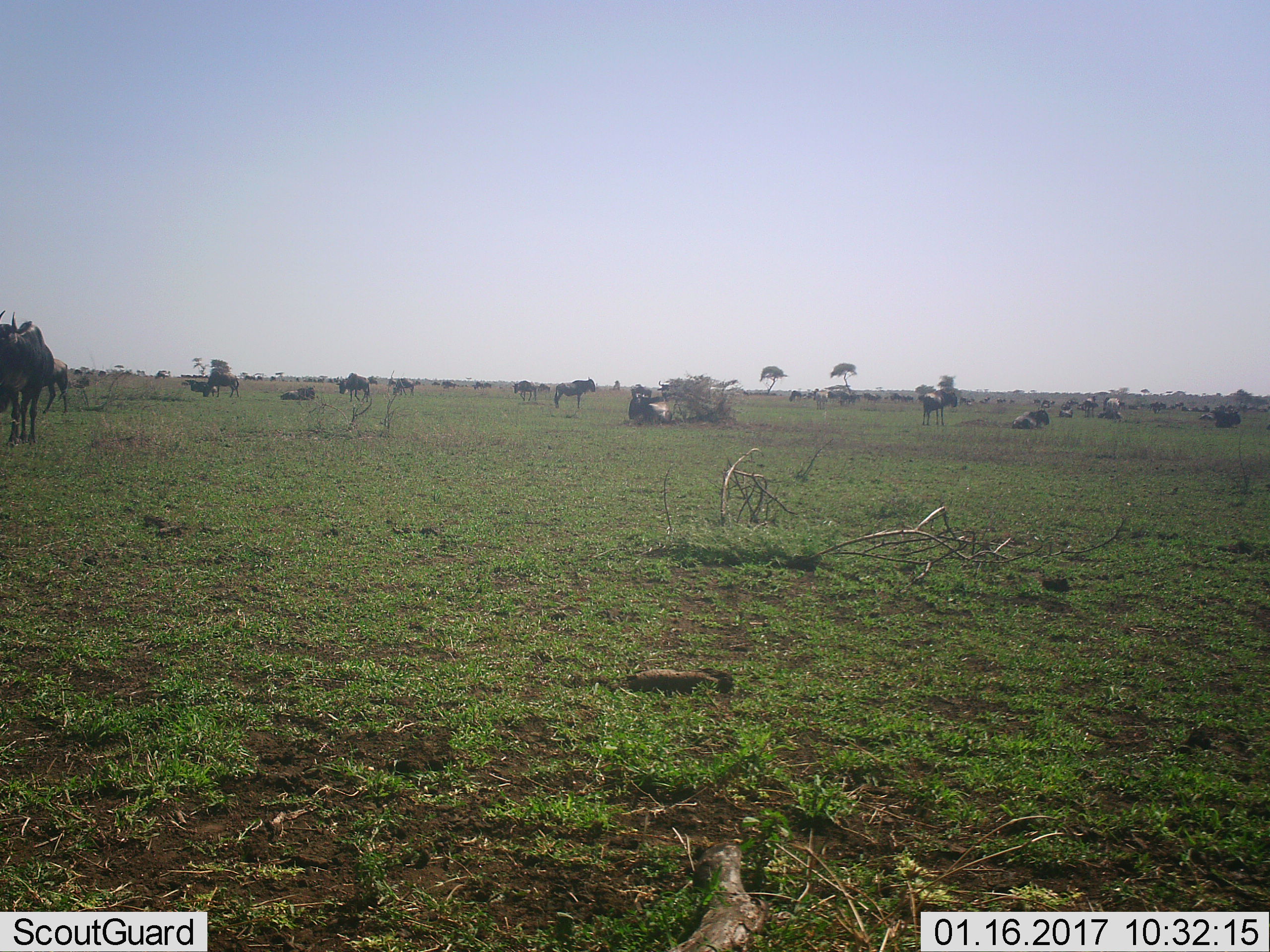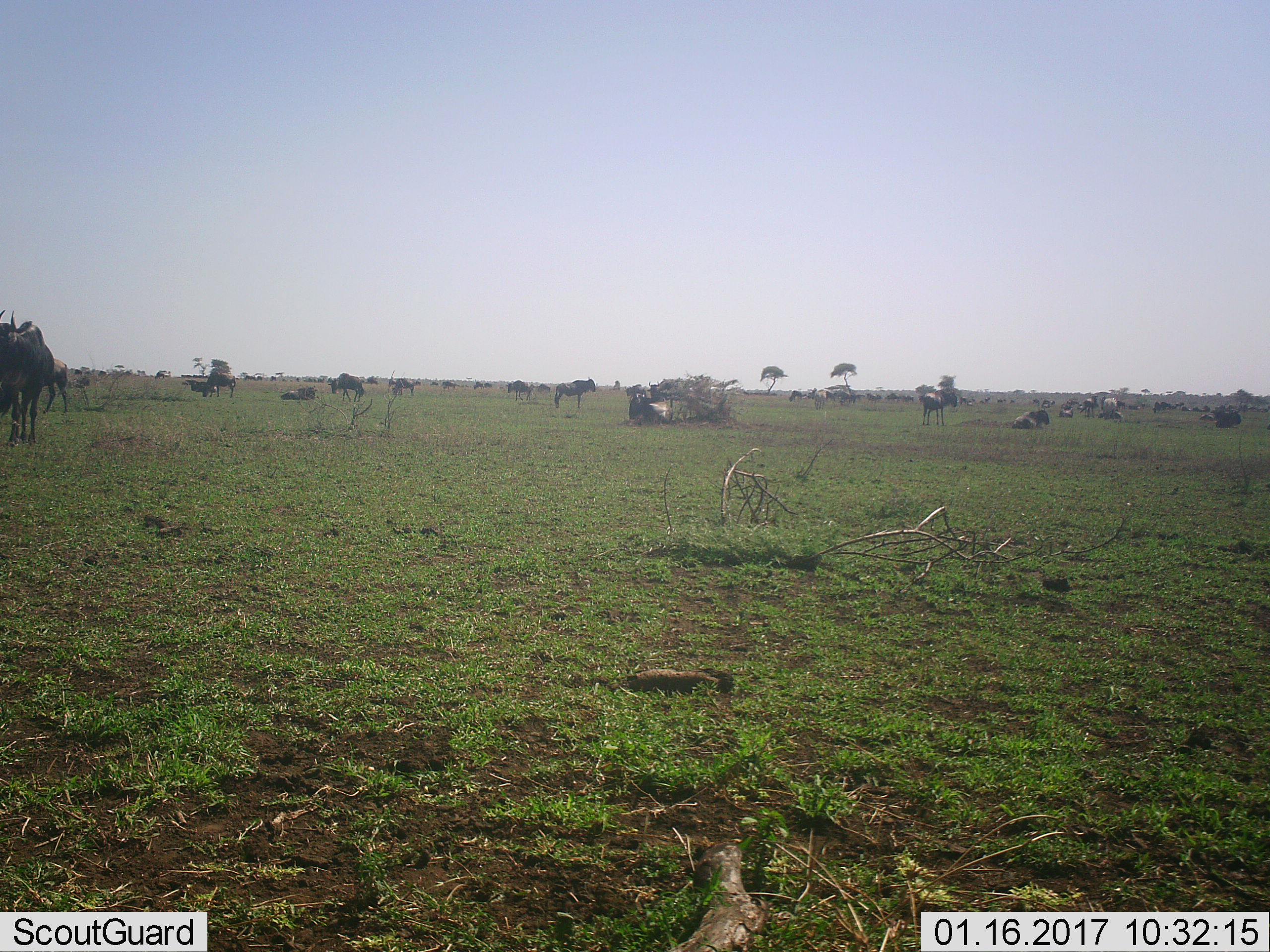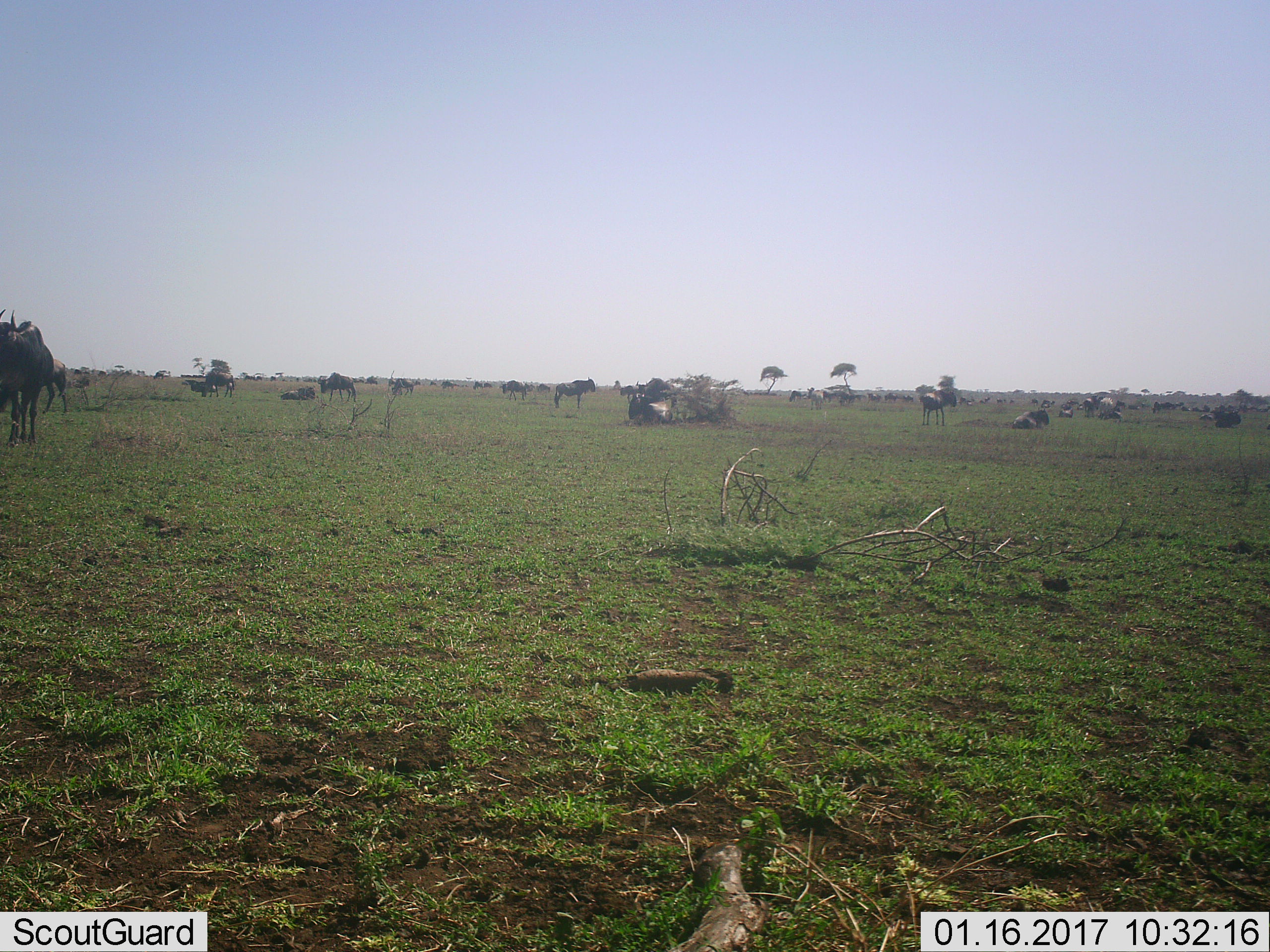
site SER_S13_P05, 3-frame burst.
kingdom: Animalia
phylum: Chordata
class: Mammalia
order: Artiodactyla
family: Bovidae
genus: Connochaetes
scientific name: Connochaetes taurinus taurinus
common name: blue wildebeest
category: wildebeestblue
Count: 11-50.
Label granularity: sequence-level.